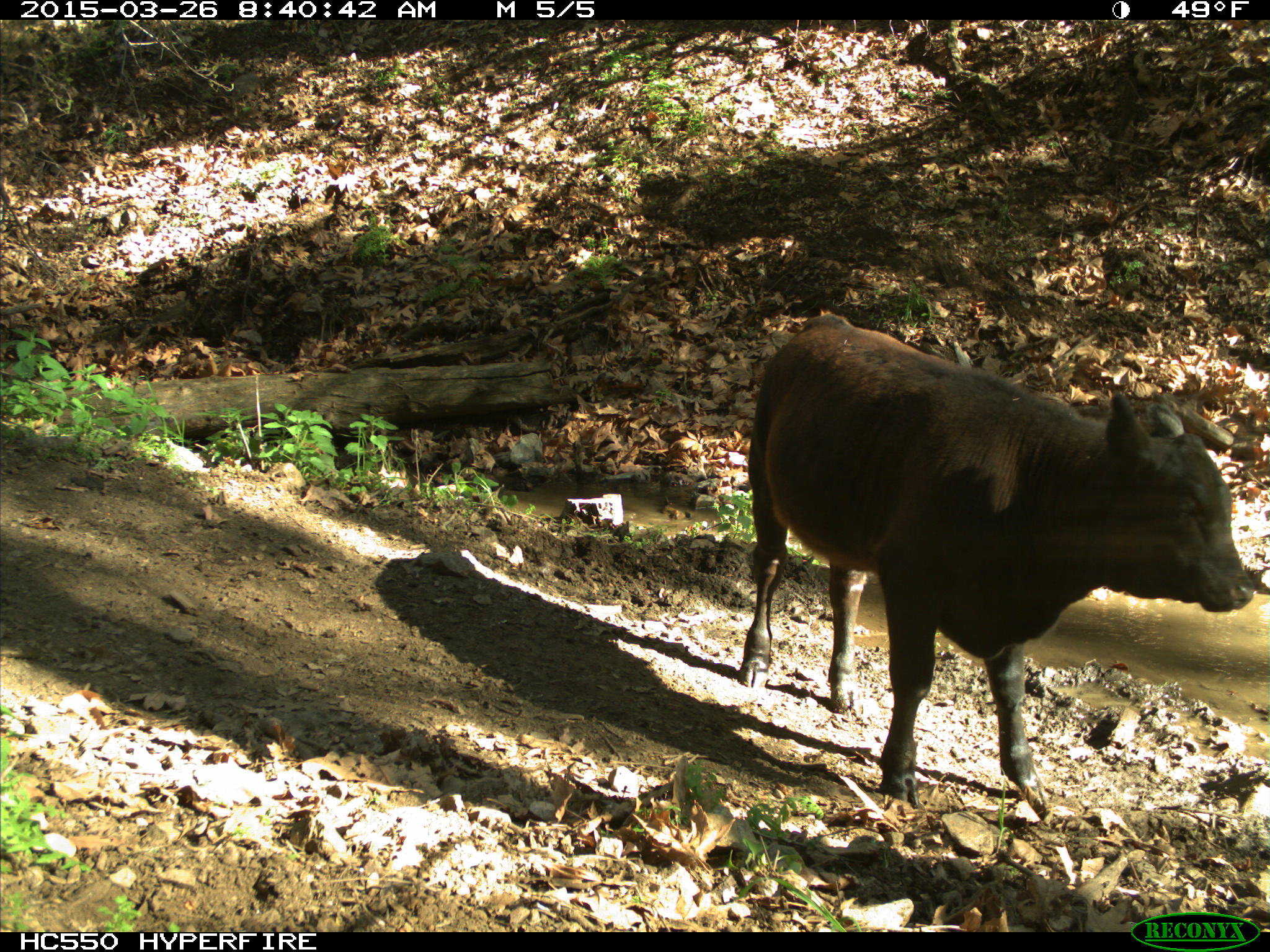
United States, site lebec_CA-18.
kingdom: Animalia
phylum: Chordata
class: Mammalia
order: Artiodactyla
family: Bovidae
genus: Bos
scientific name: Bos taurus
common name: domestic cow